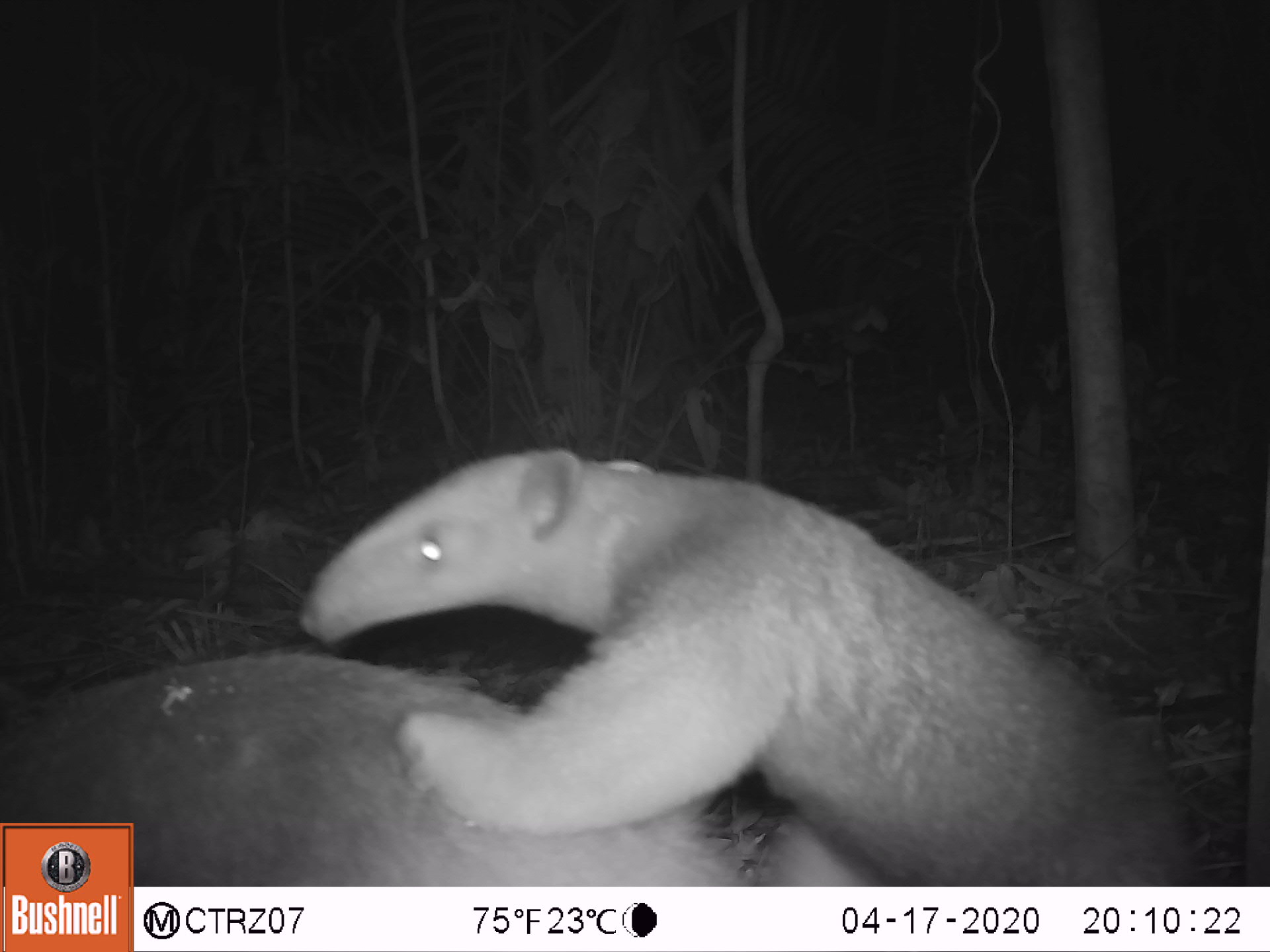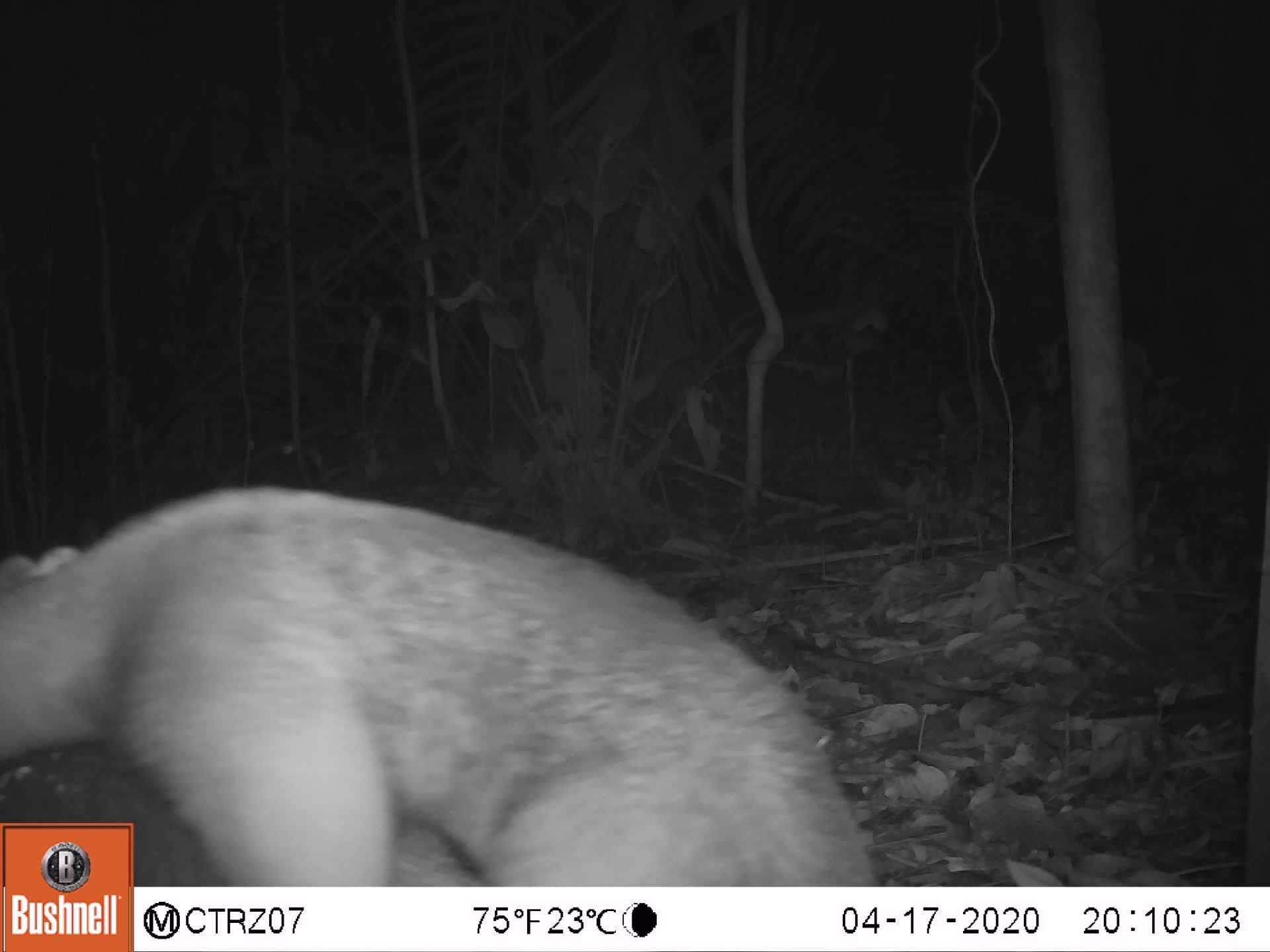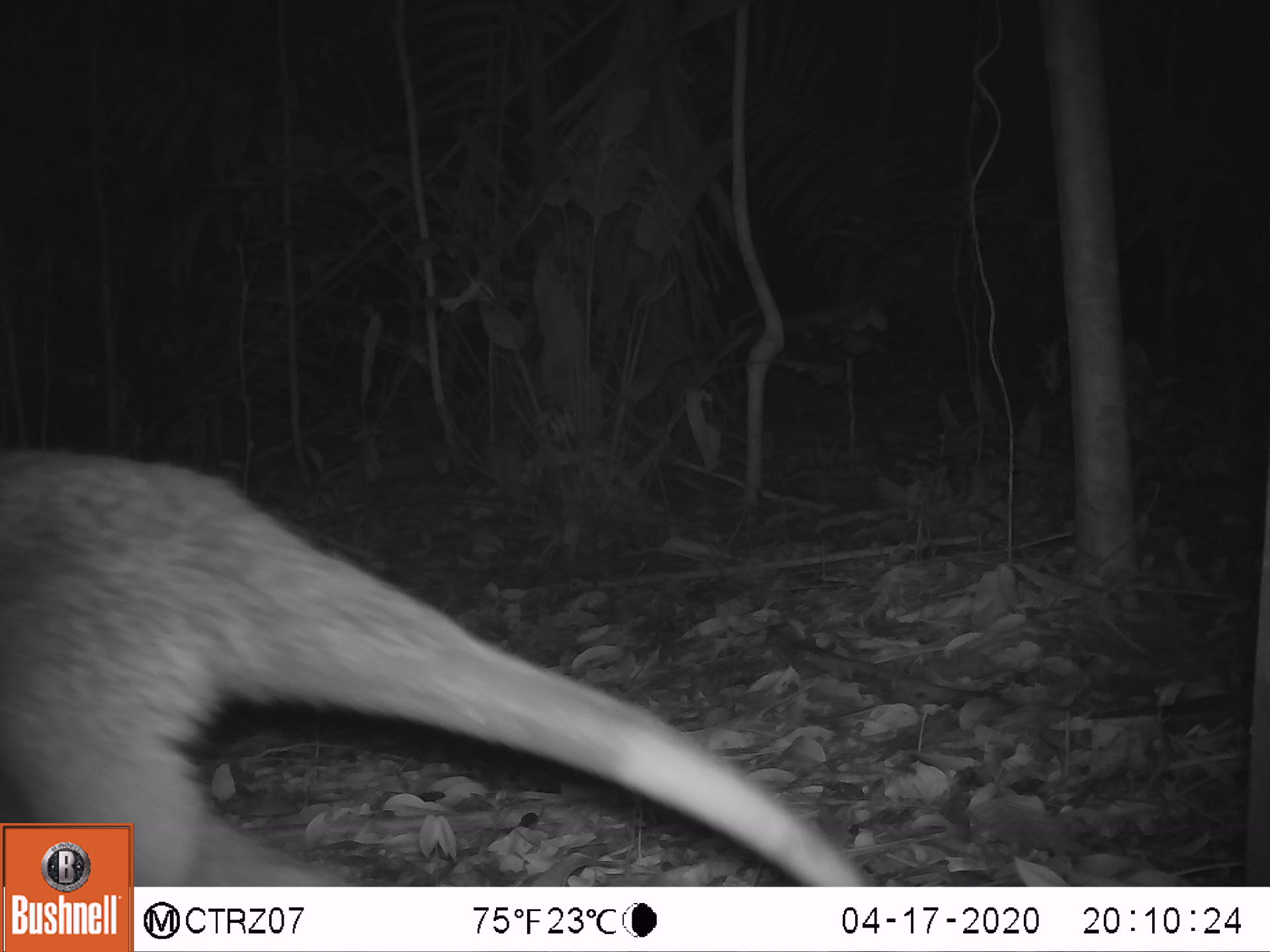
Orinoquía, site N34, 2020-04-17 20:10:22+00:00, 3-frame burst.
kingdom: Animalia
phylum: Chordata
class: Mammalia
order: Pilosa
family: Myrmecophagidae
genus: Tamandua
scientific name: Tamandua tetradactyla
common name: southern tamandua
Southern tamandua (Tamandua tetradactyla).